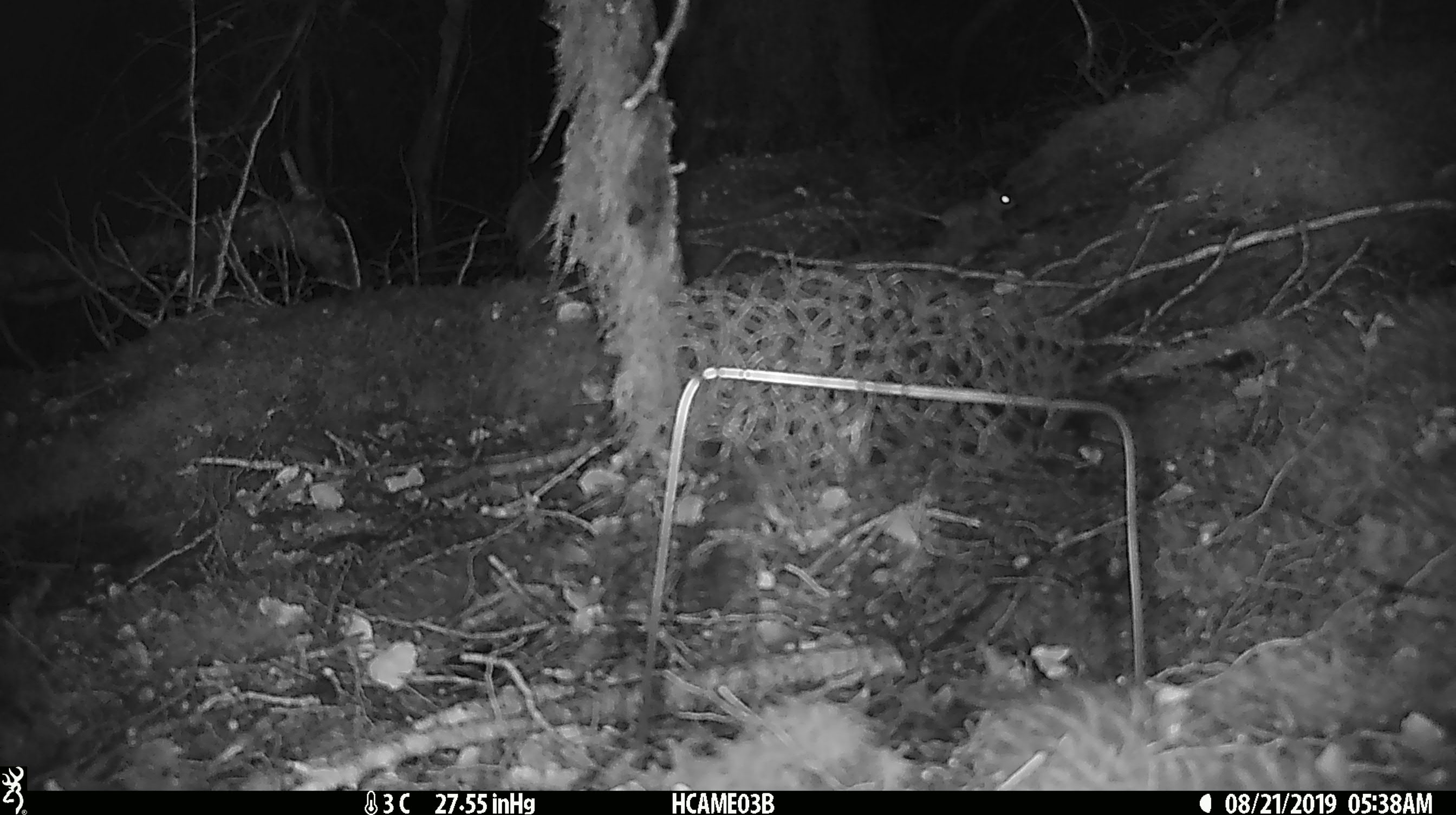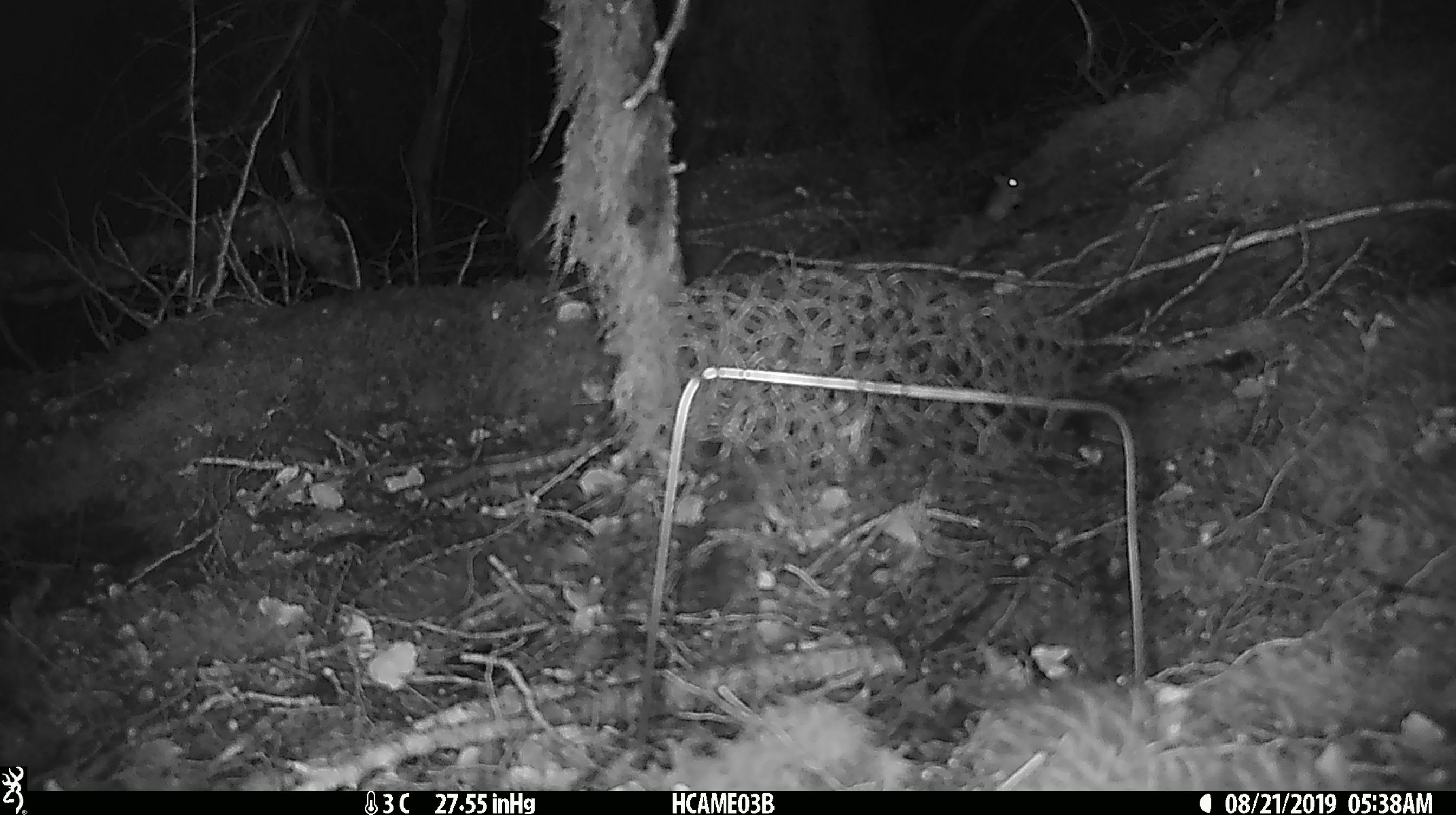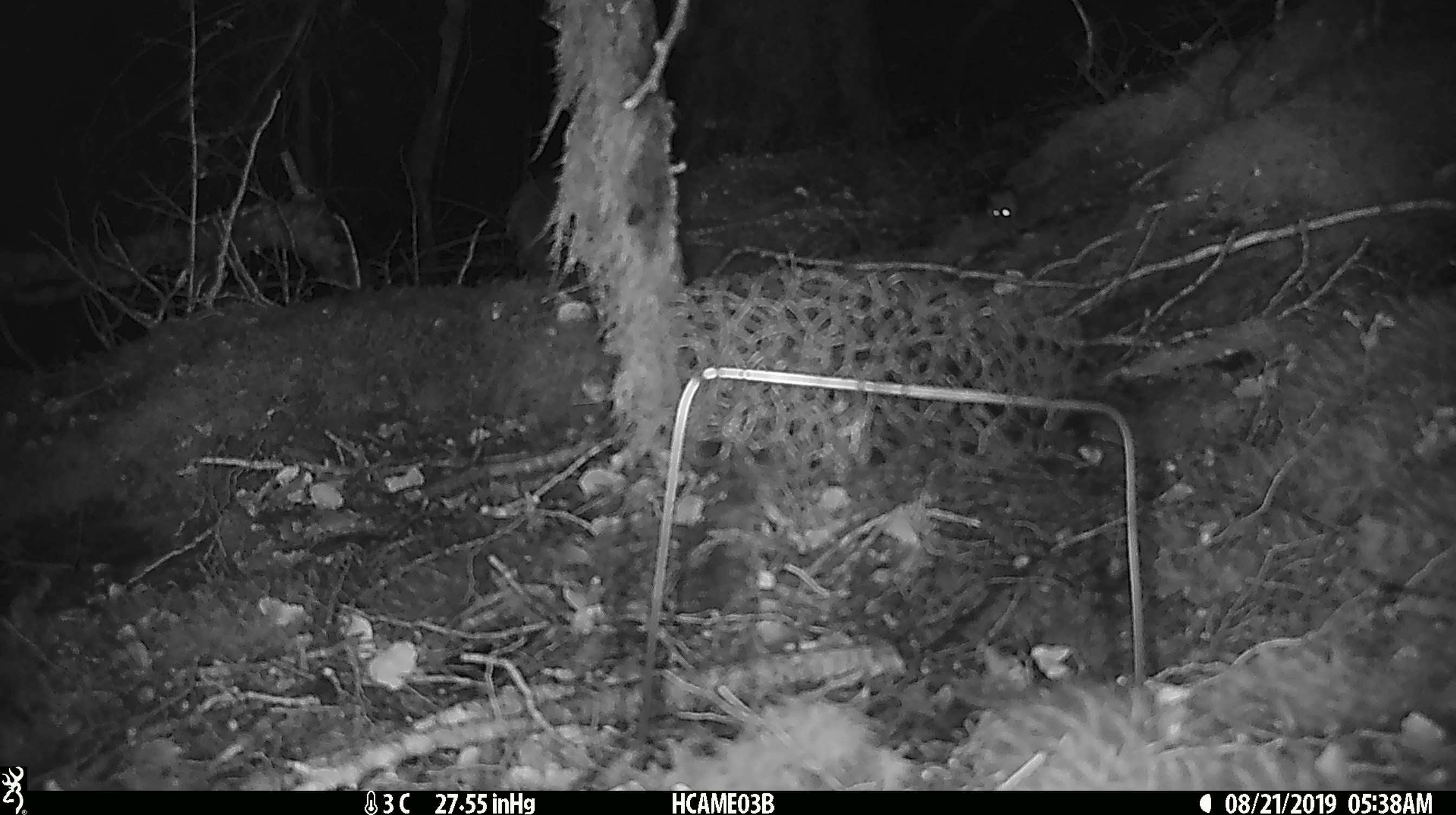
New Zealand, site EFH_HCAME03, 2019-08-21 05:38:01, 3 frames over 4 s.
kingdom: Animalia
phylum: Chordata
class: Mammalia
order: Rodentia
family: Muridae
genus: Mus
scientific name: Mus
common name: mouse